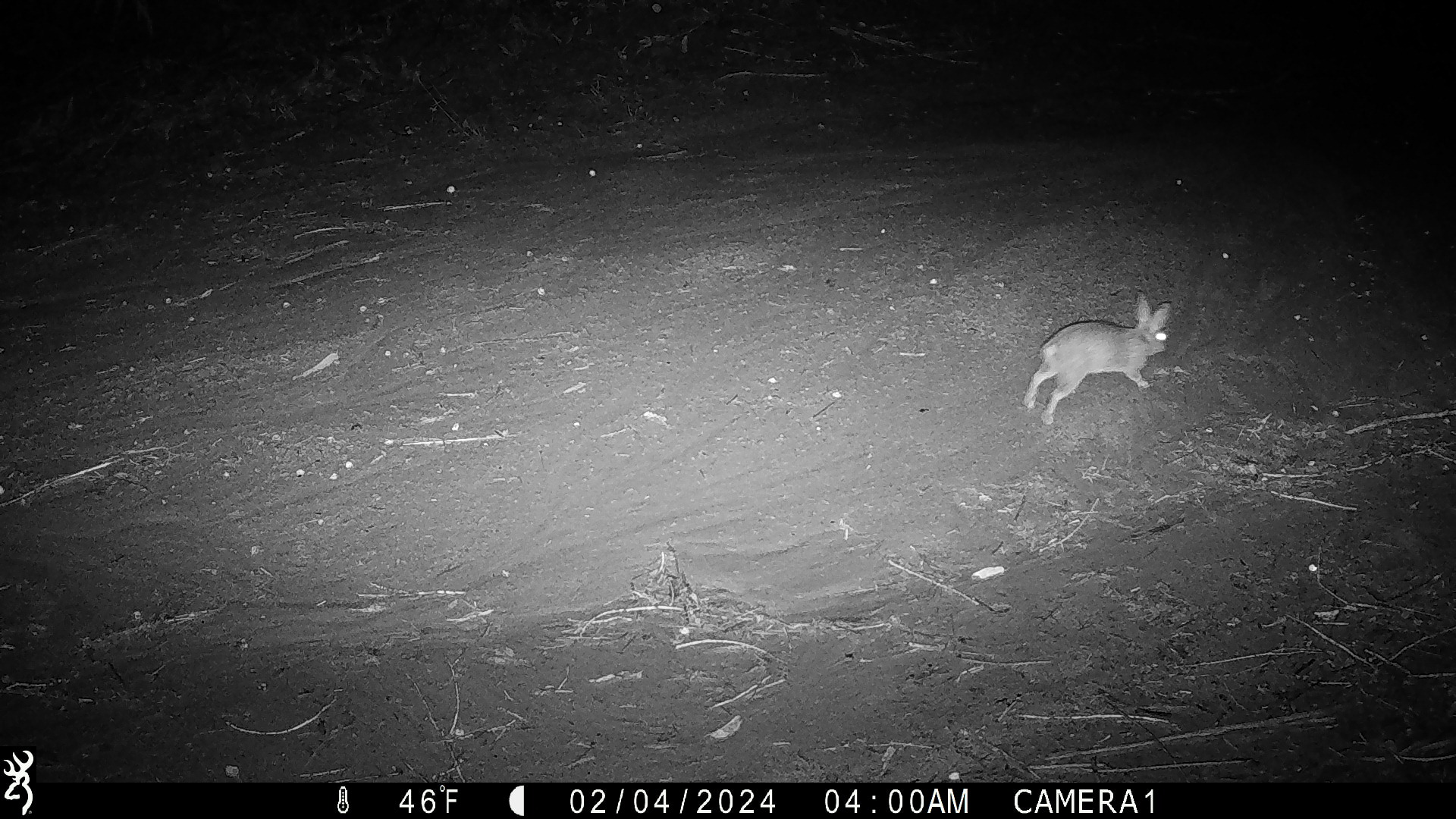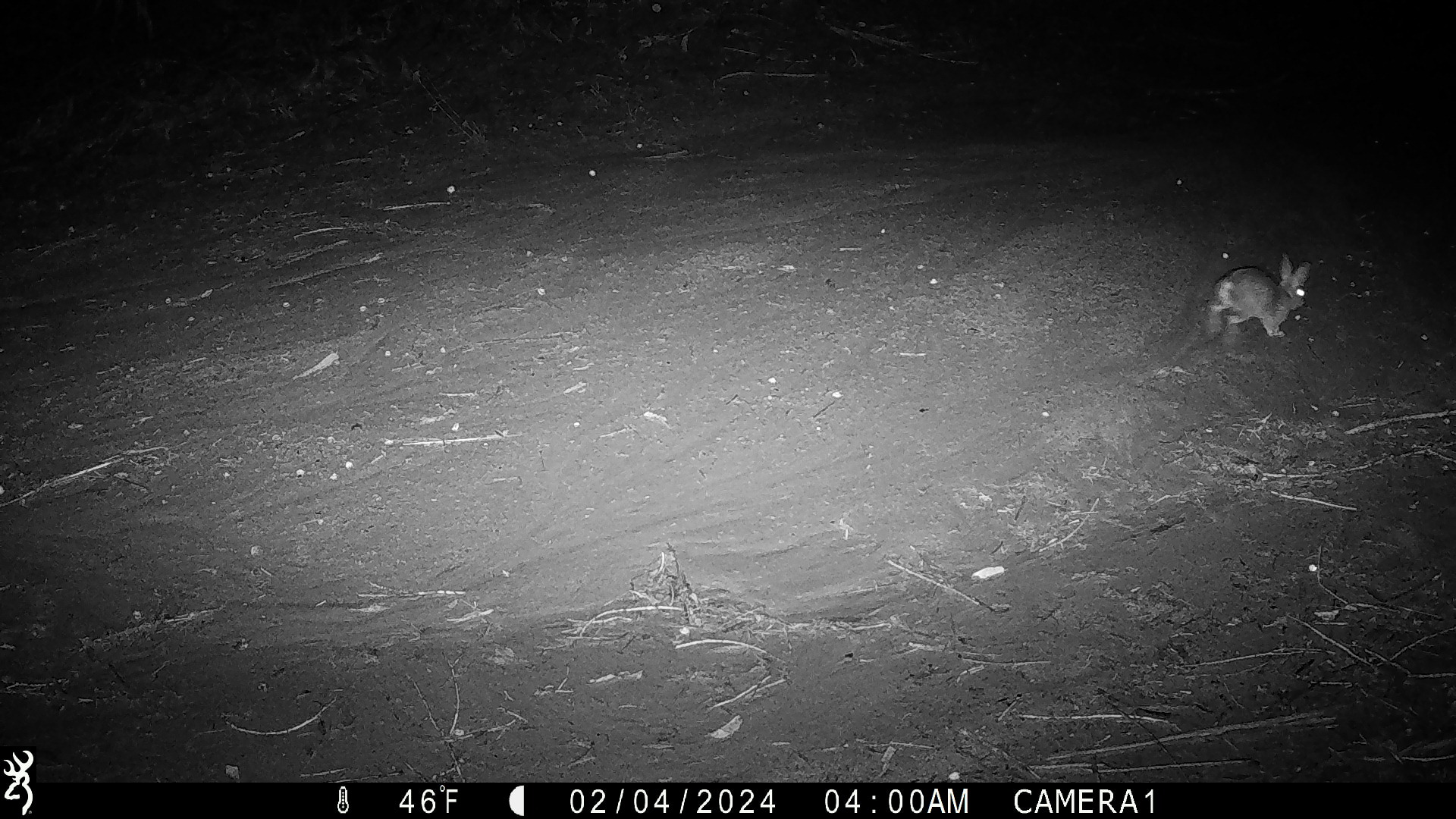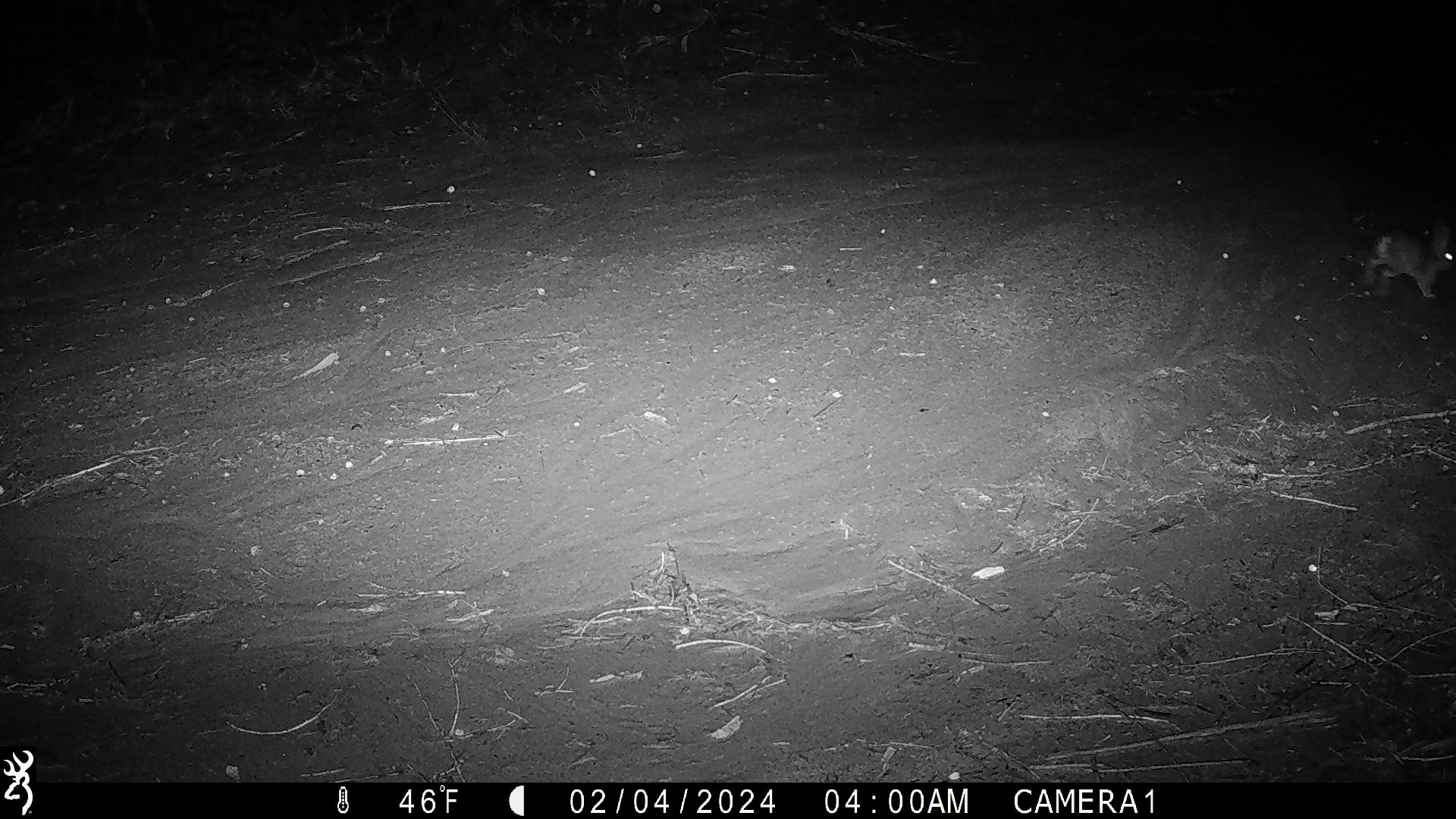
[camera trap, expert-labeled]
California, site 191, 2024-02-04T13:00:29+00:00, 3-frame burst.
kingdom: Animalia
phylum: Chordata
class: Mammalia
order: Lagomorpha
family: Leporidae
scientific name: Leporidae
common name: rabbit